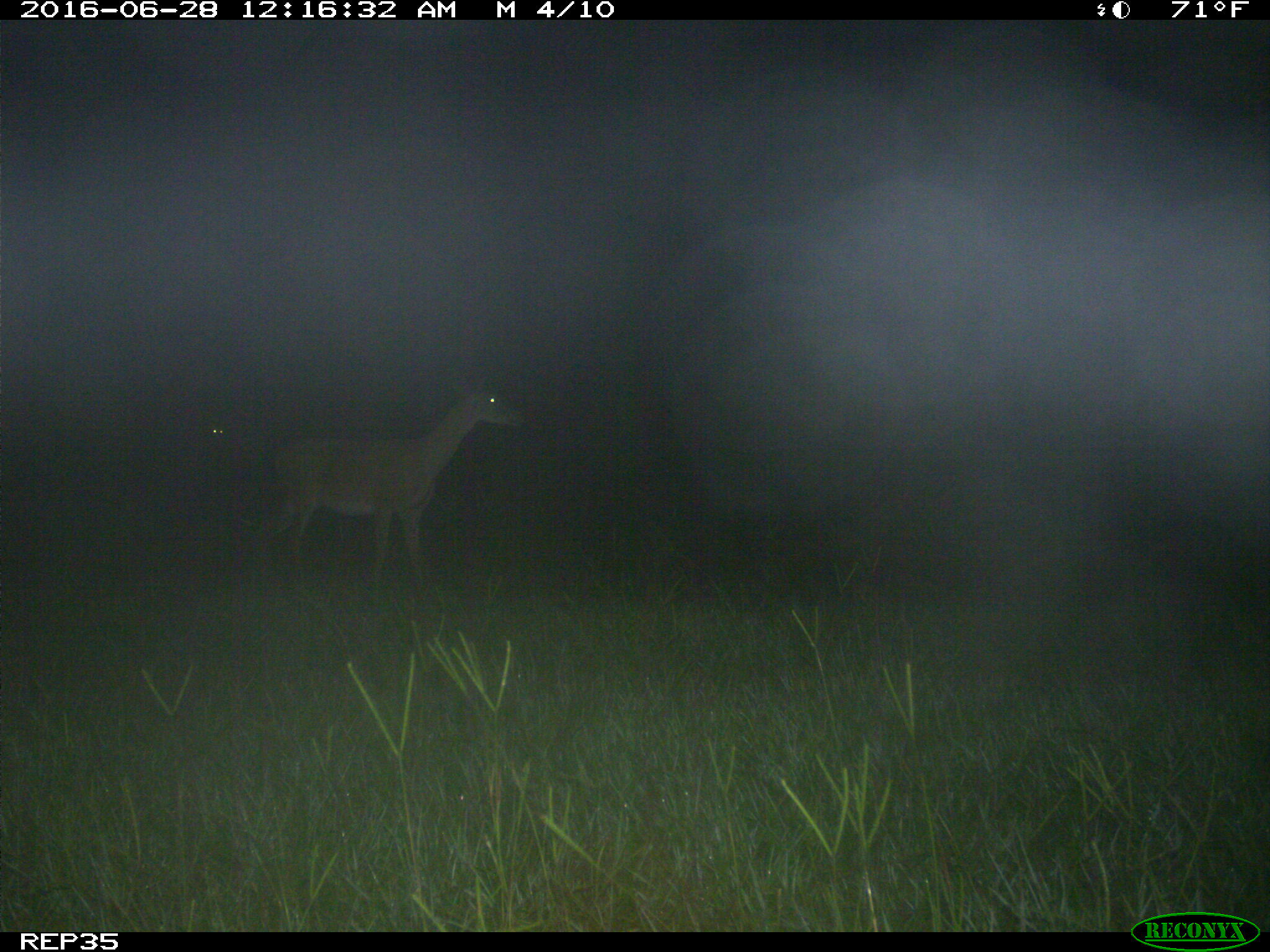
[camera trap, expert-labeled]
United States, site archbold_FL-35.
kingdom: Animalia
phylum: Chordata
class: Mammalia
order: Artiodactyla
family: Cervidae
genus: Odocoileus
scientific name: Odocoileus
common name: deer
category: unidentified deer